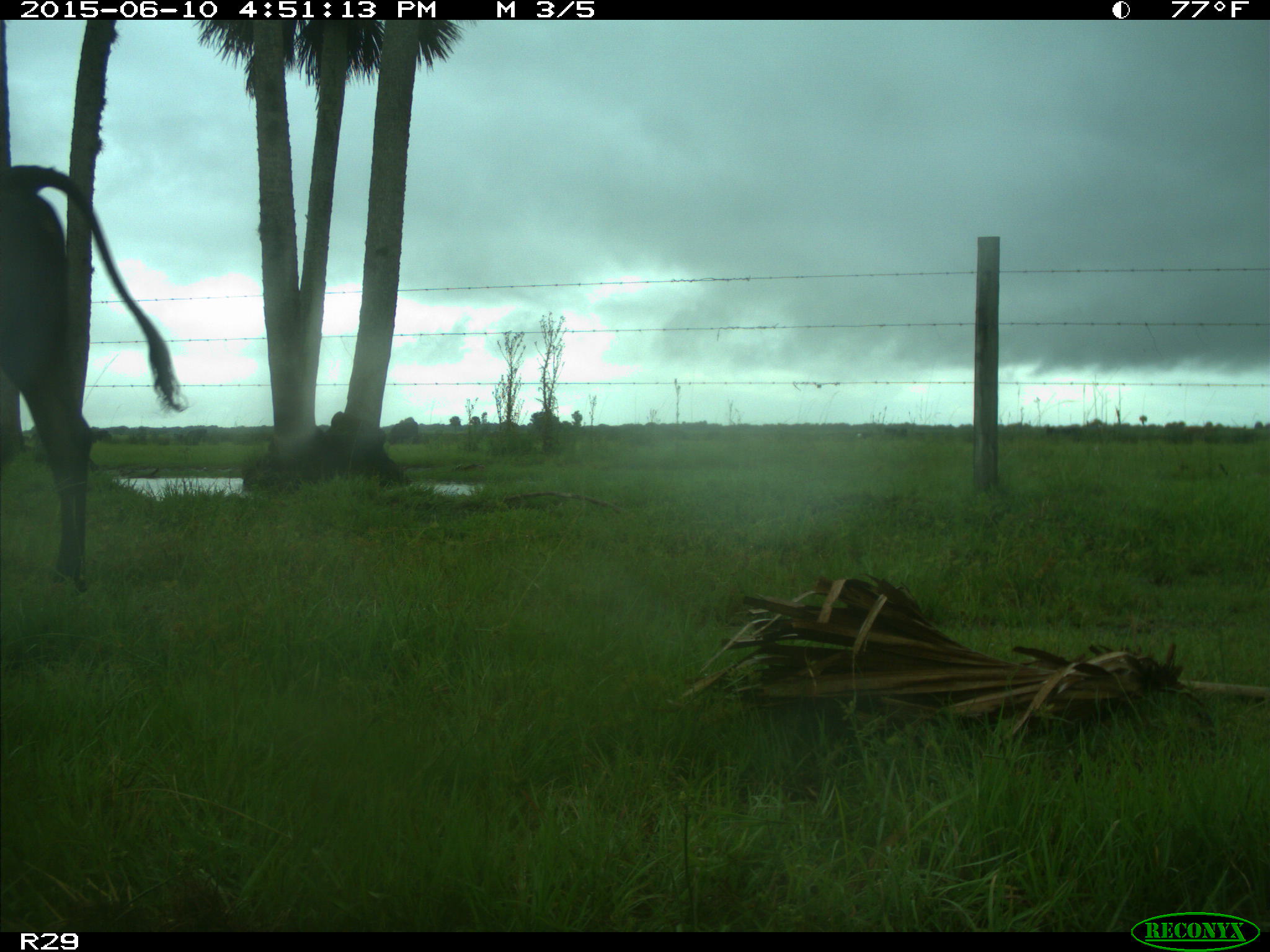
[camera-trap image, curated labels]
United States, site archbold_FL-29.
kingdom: Animalia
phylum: Chordata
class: Mammalia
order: Artiodactyla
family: Bovidae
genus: Bos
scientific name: Bos taurus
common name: domestic cow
Bos taurus (domestic cow).